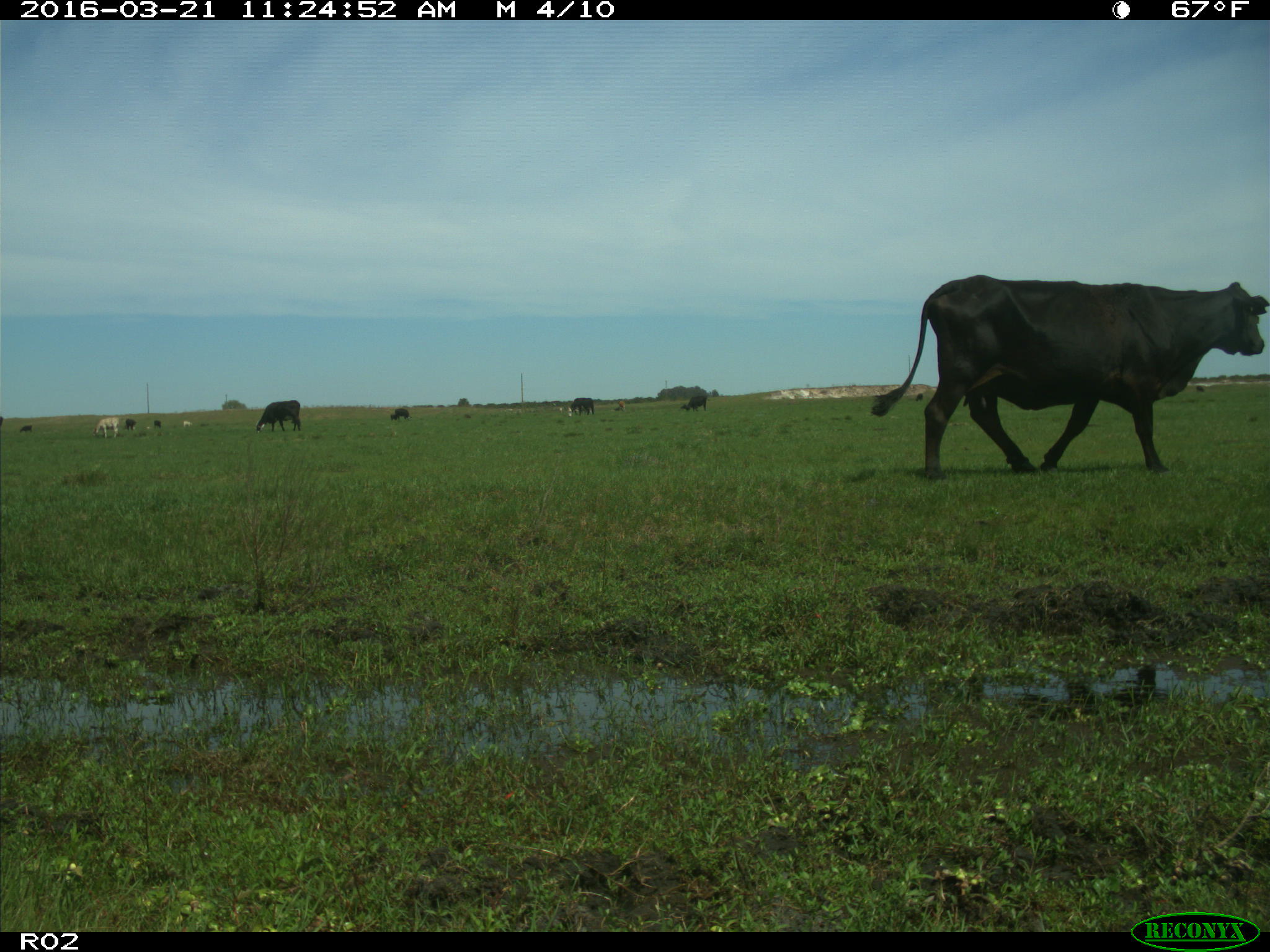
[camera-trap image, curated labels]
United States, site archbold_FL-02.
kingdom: Animalia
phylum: Chordata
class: Mammalia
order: Artiodactyla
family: Bovidae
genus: Bos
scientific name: Bos taurus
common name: domestic cow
Bos taurus (domestic cow).